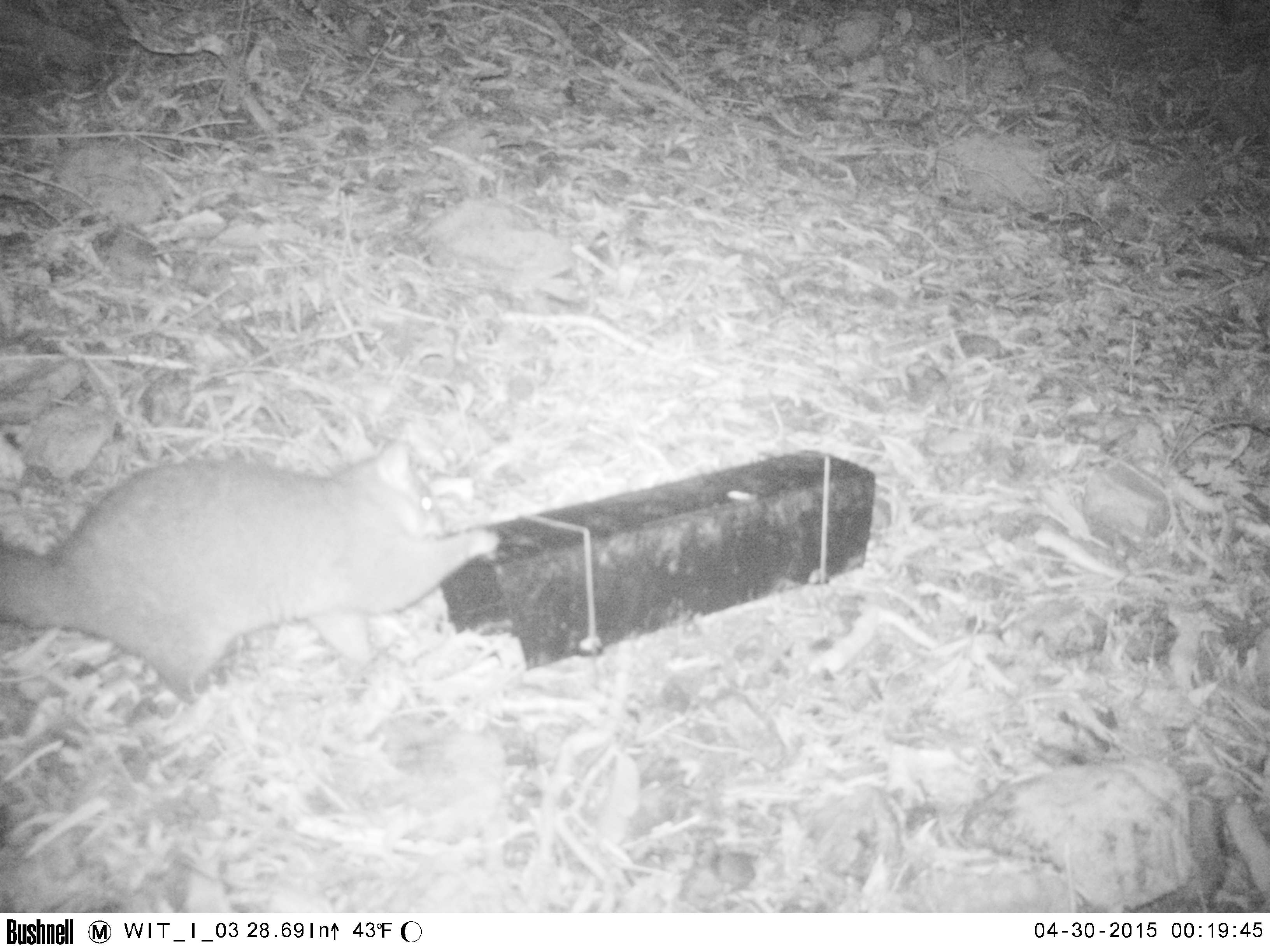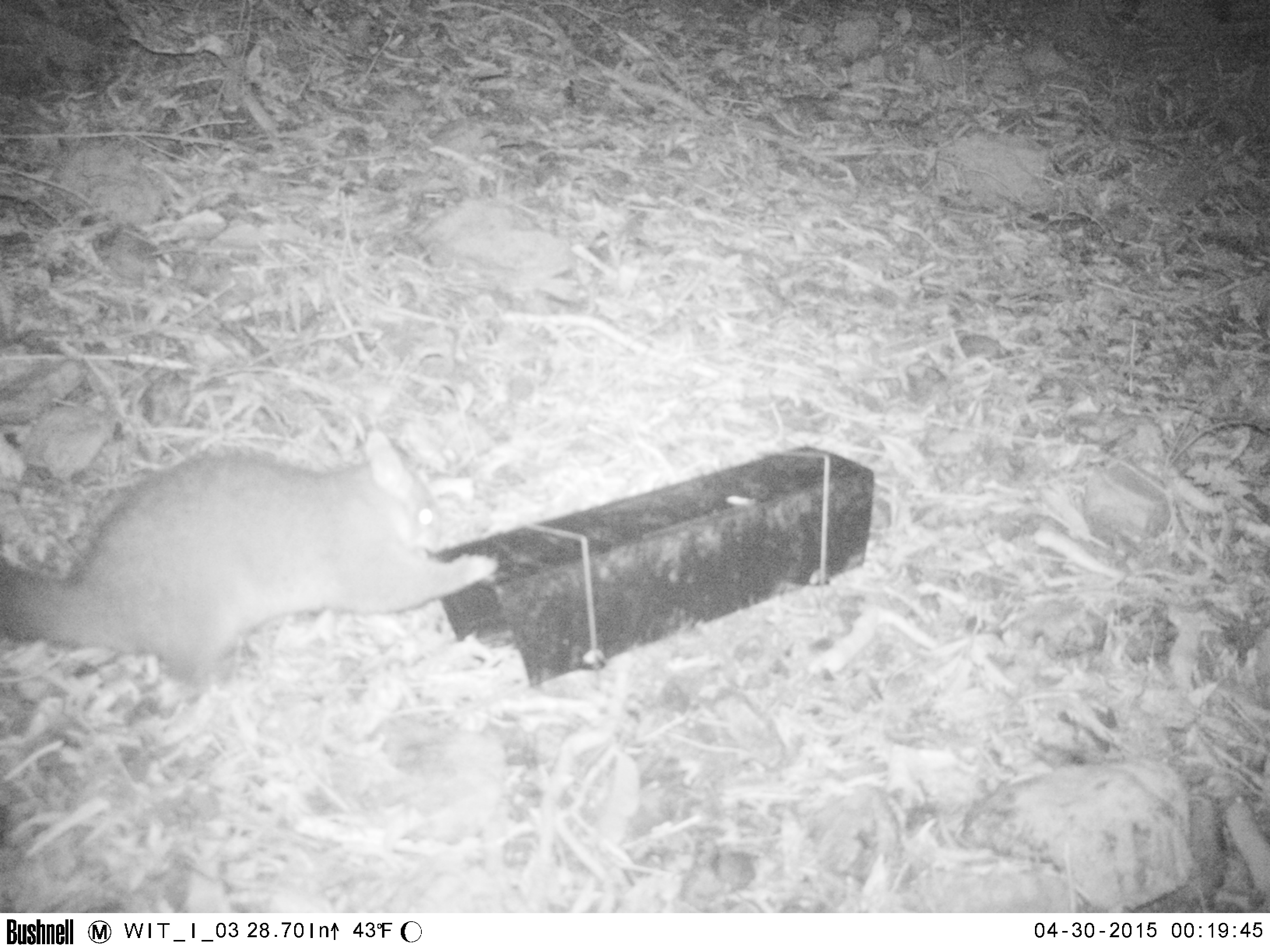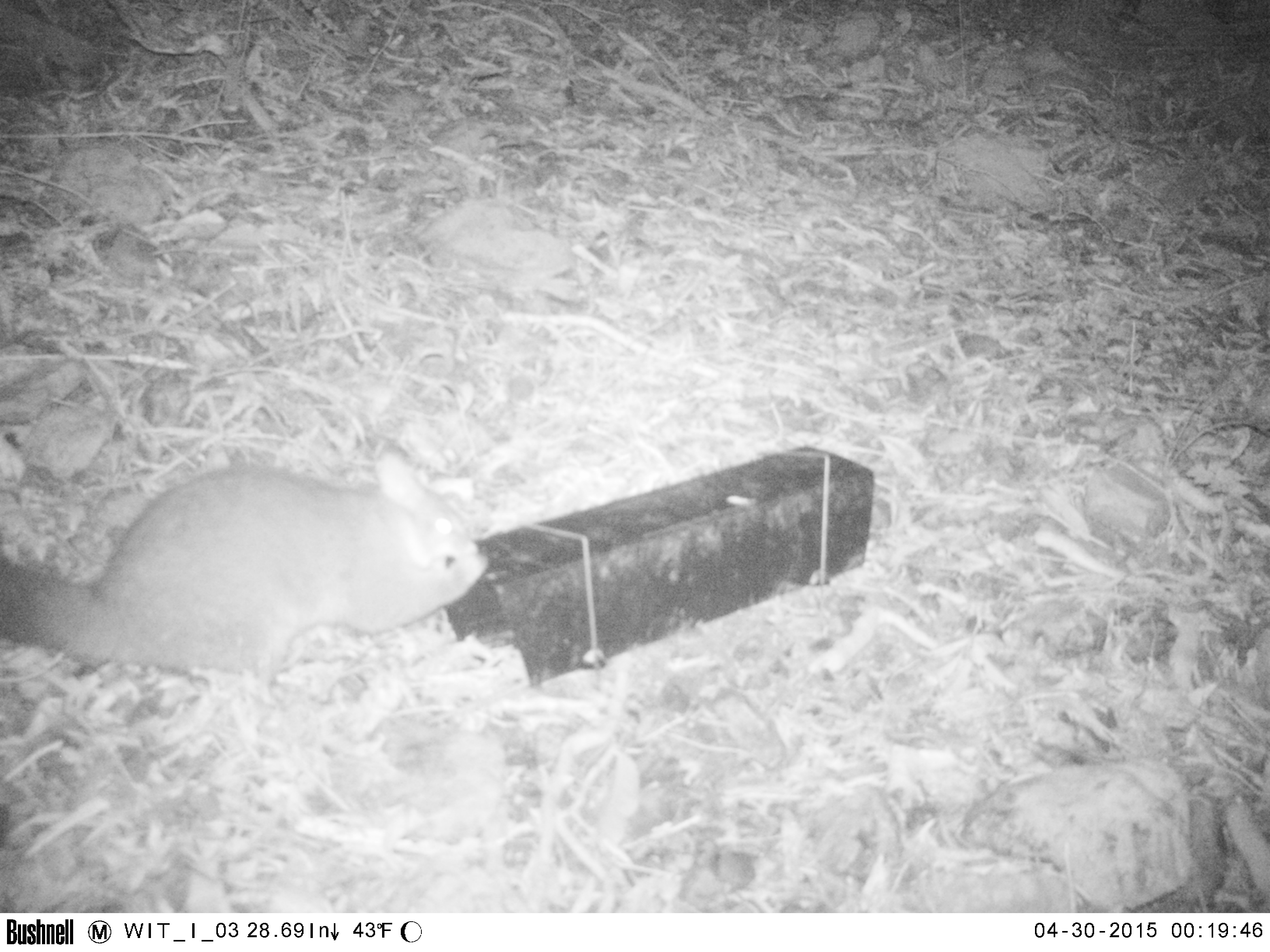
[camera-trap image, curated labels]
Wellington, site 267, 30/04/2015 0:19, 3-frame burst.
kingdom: Animalia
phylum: Chordata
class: Mammalia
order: Didelphimorphia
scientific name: Didelphimorphia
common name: possum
Possum (Didelphimorphia).